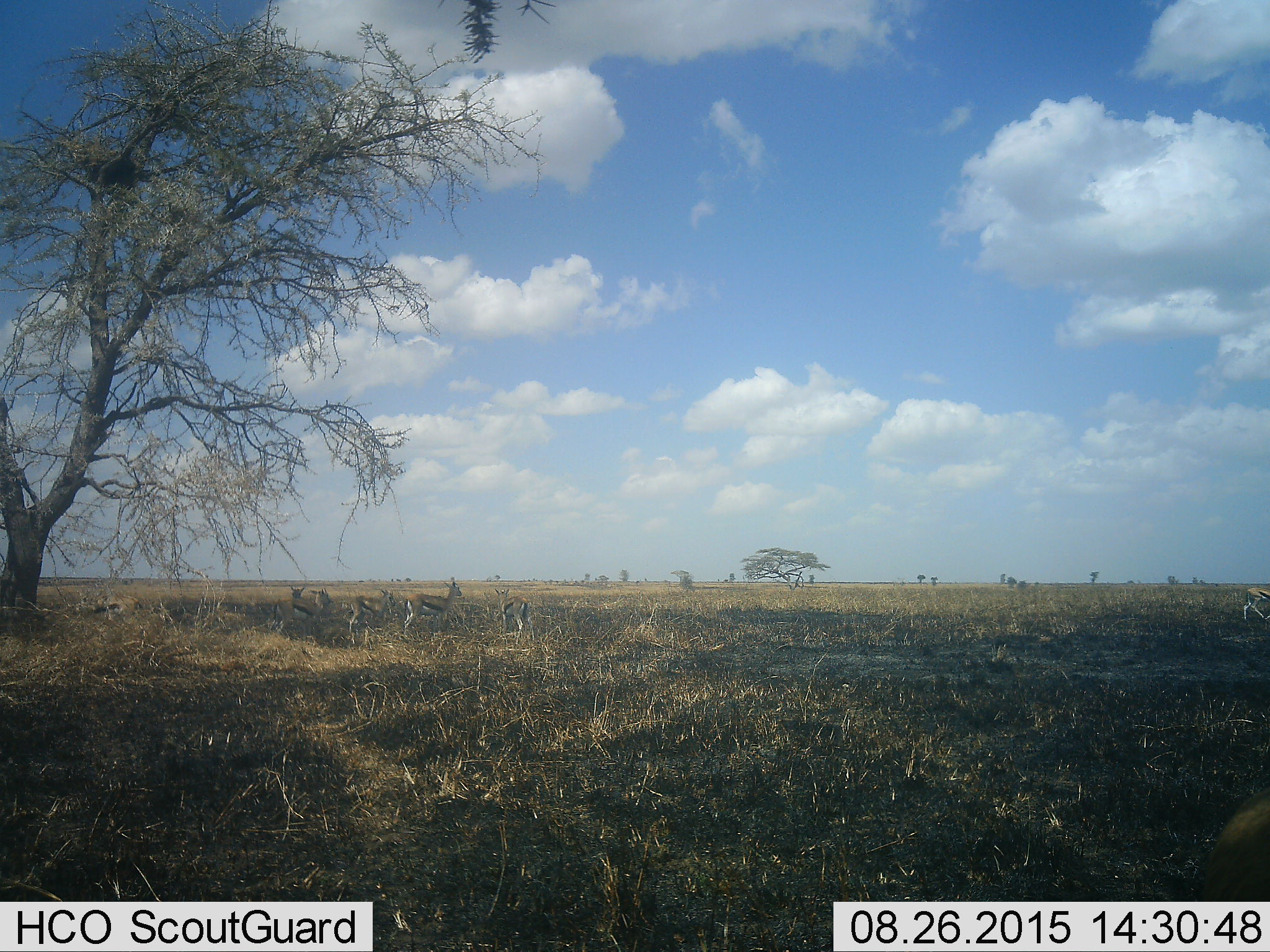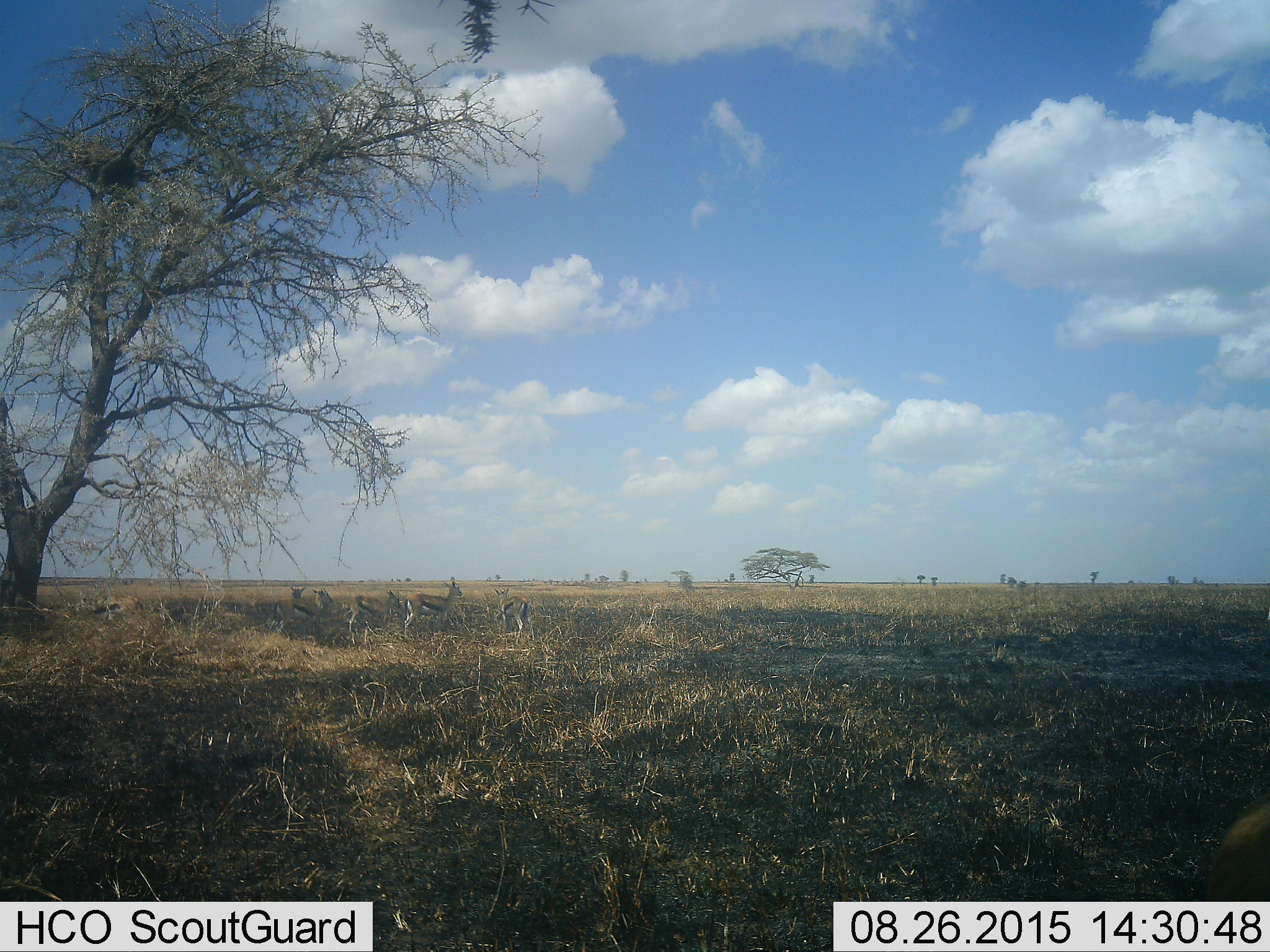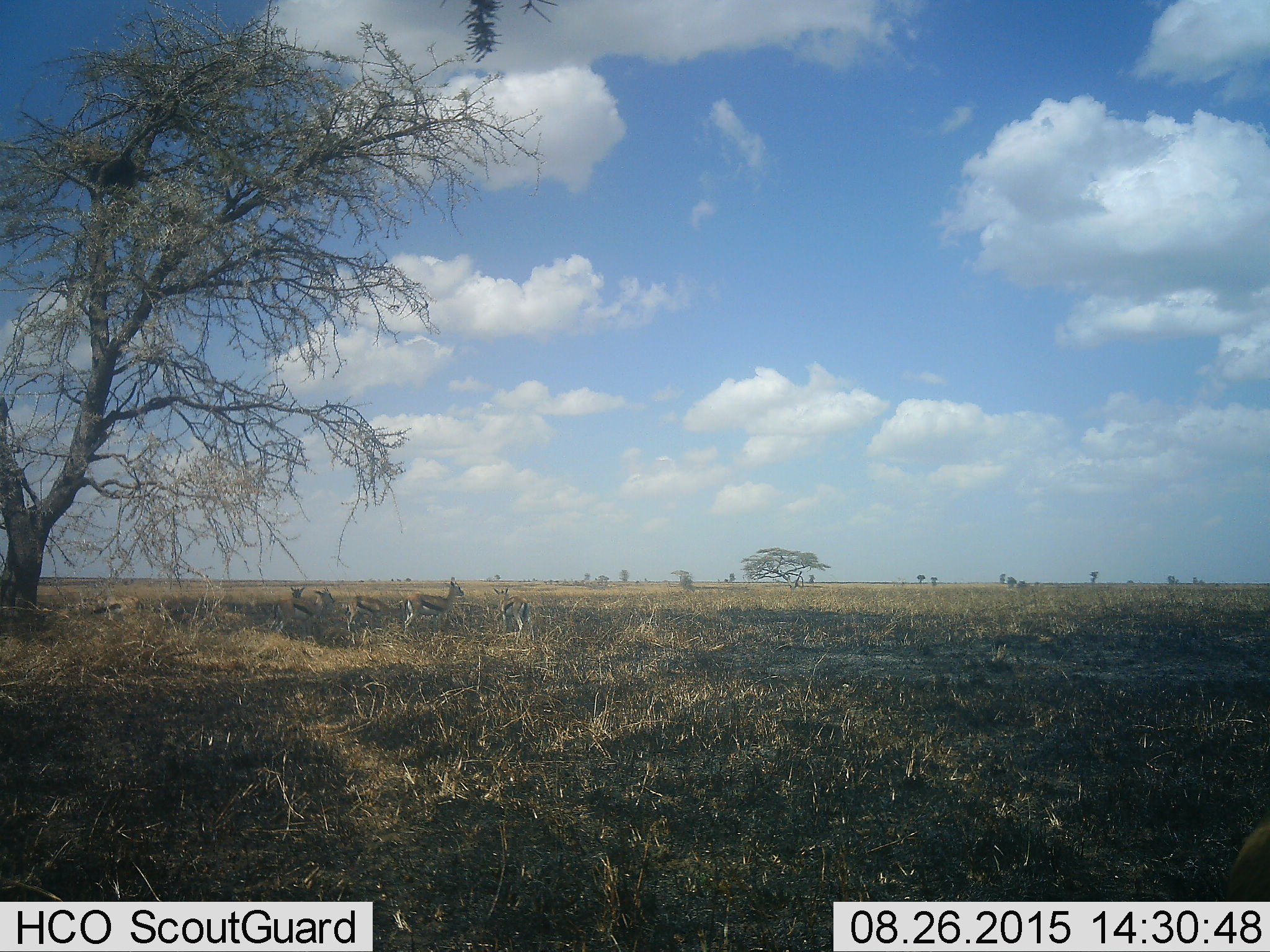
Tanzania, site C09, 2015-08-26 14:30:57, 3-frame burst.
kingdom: Animalia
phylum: Chordata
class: Mammalia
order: Artiodactyla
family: Bovidae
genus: Eudorcas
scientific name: Eudorcas thomsonii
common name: thomson's gazelle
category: gazellethomsons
Gazellethomsons (thomson's gazelle) (Eudorcas thomsonii), count 7. Behavior (volunteer vote fractions): standing 93%, resting 21%, moving 29%, interacting 7%. Young present (vote fraction): 7%. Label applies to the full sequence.